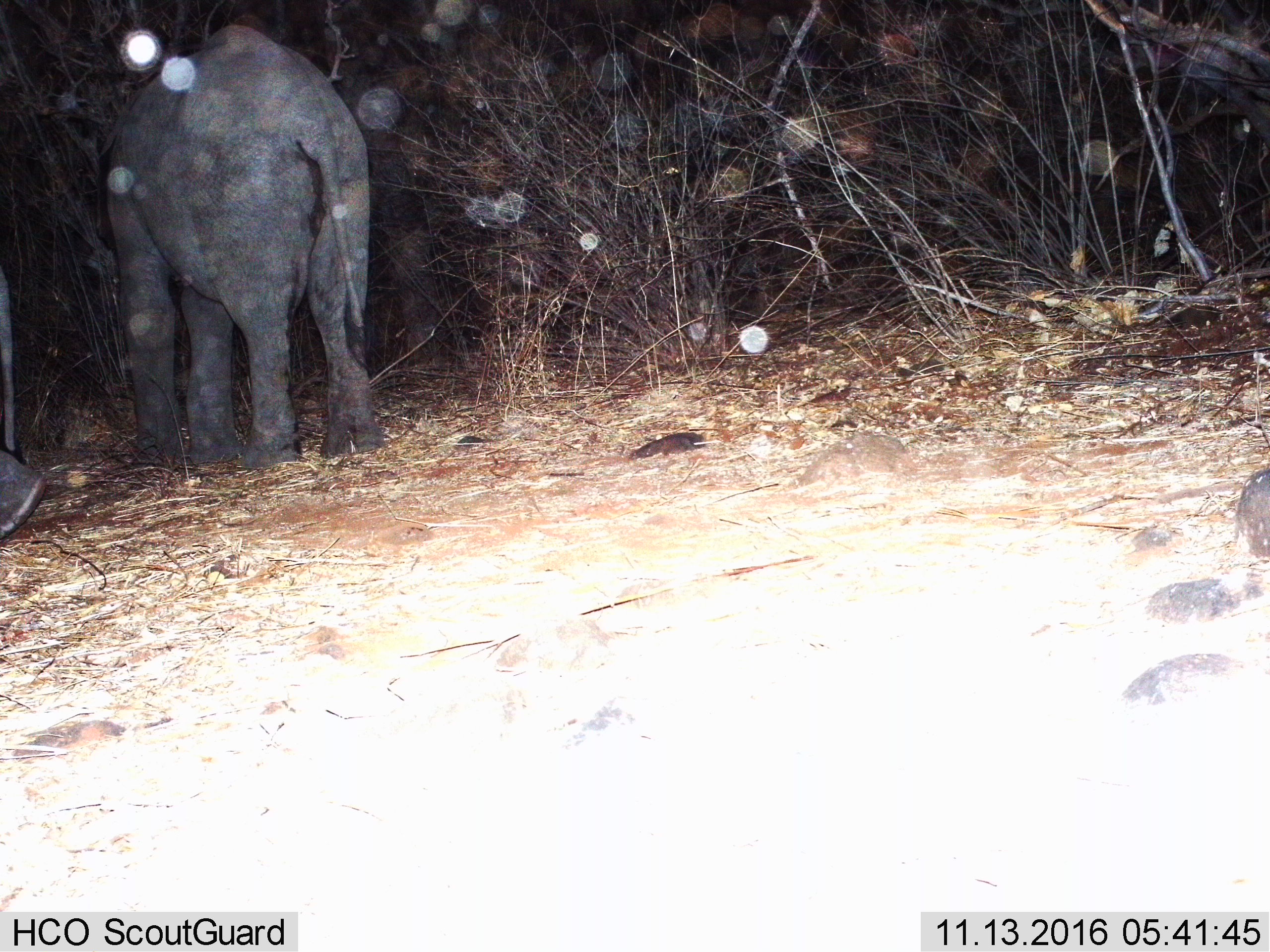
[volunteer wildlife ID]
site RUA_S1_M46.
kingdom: Animalia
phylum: Chordata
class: Mammalia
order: Proboscidea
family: Elephantidae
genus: Loxodonta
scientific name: Loxodonta africana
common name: african bush elephant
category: elephant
Elephant (african bush elephant) (Loxodonta africana), count 2. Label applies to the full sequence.